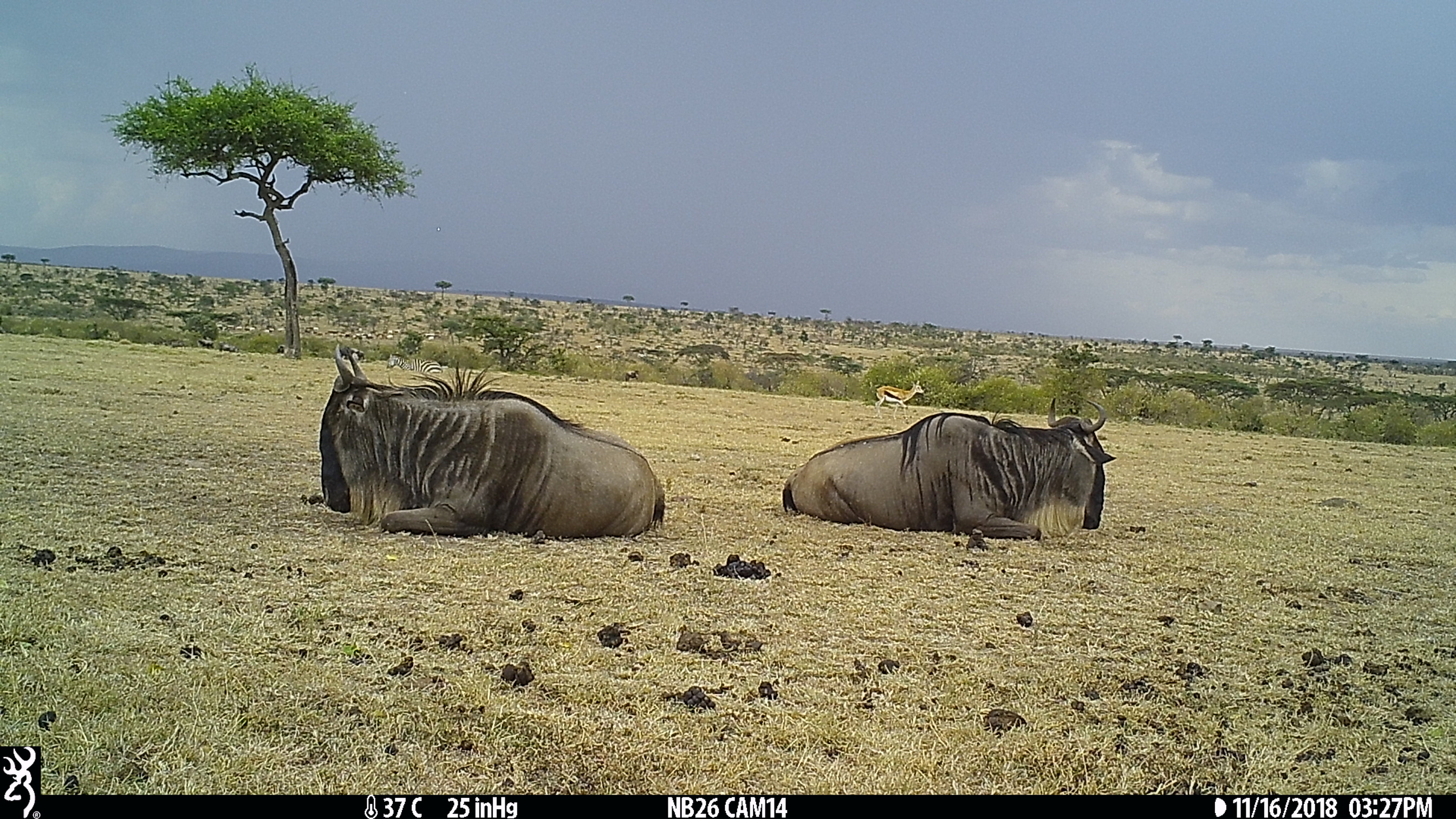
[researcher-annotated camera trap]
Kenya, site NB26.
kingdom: Animalia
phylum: Chordata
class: Mammalia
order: Artiodactyla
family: Bovidae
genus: Connochaetes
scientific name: Connochaetes taurinus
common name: blue wildebeest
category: wildebeest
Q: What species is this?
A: Wildebeest (blue wildebeest) (Connochaetes taurinus).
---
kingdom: Animalia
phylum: Chordata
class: Mammalia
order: Artiodactyla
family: Bovidae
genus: Eudorcas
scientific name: Eudorcas thomsonii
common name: thomon's gazelle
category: gazelle thomsons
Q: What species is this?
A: Gazelle thomsons (thomon's gazelle) (Eudorcas thomsonii).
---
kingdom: Animalia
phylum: Chordata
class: Mammalia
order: Perissodactyla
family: Equidae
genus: Equus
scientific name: Equus quagga burchellii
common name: burchell's zebra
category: zebra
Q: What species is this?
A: Zebra (burchell's zebra) (Equus quagga burchellii).